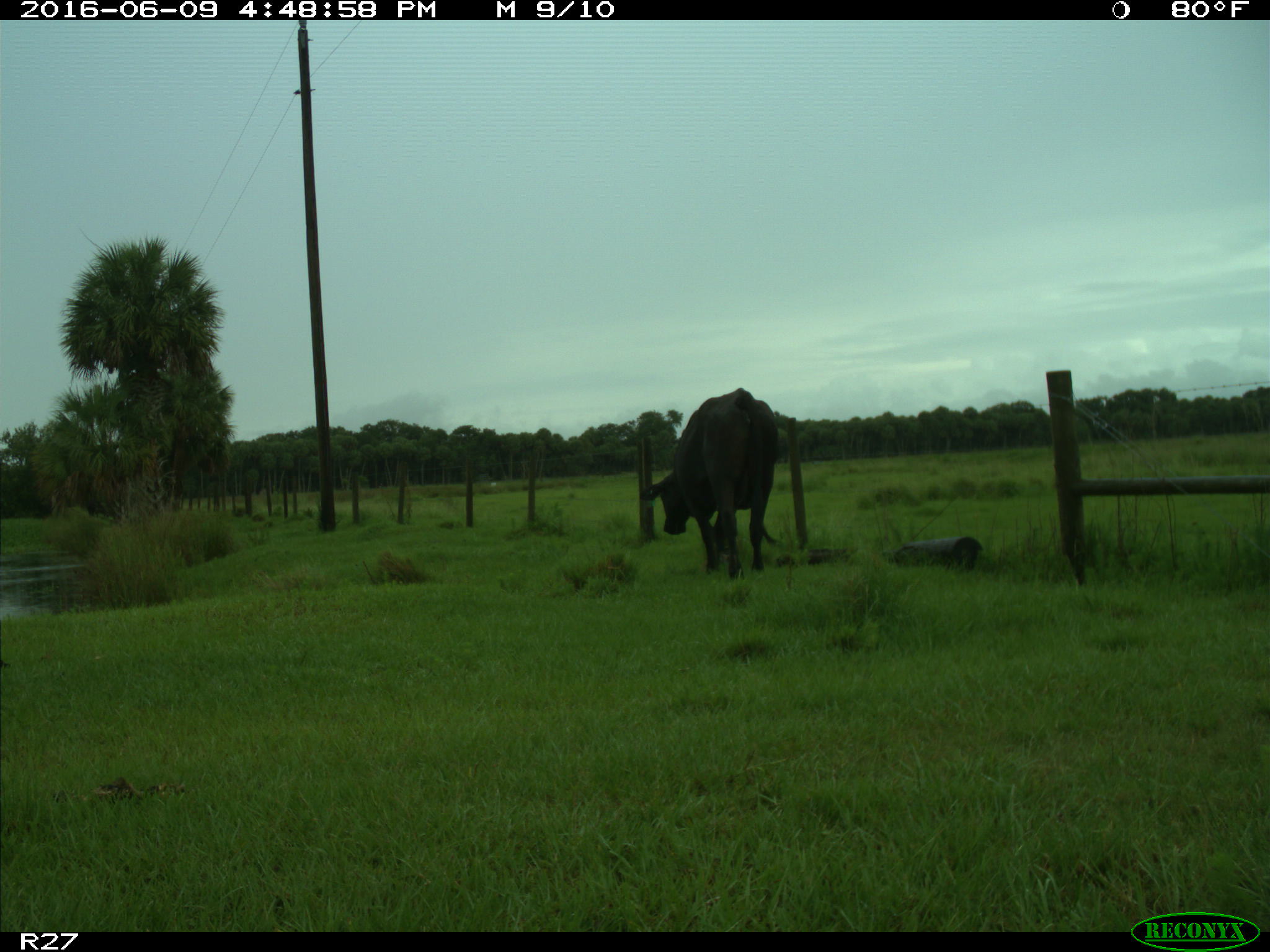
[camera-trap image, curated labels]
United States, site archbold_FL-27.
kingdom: Animalia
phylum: Chordata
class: Mammalia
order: Artiodactyla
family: Bovidae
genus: Bos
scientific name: Bos taurus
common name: domestic cow